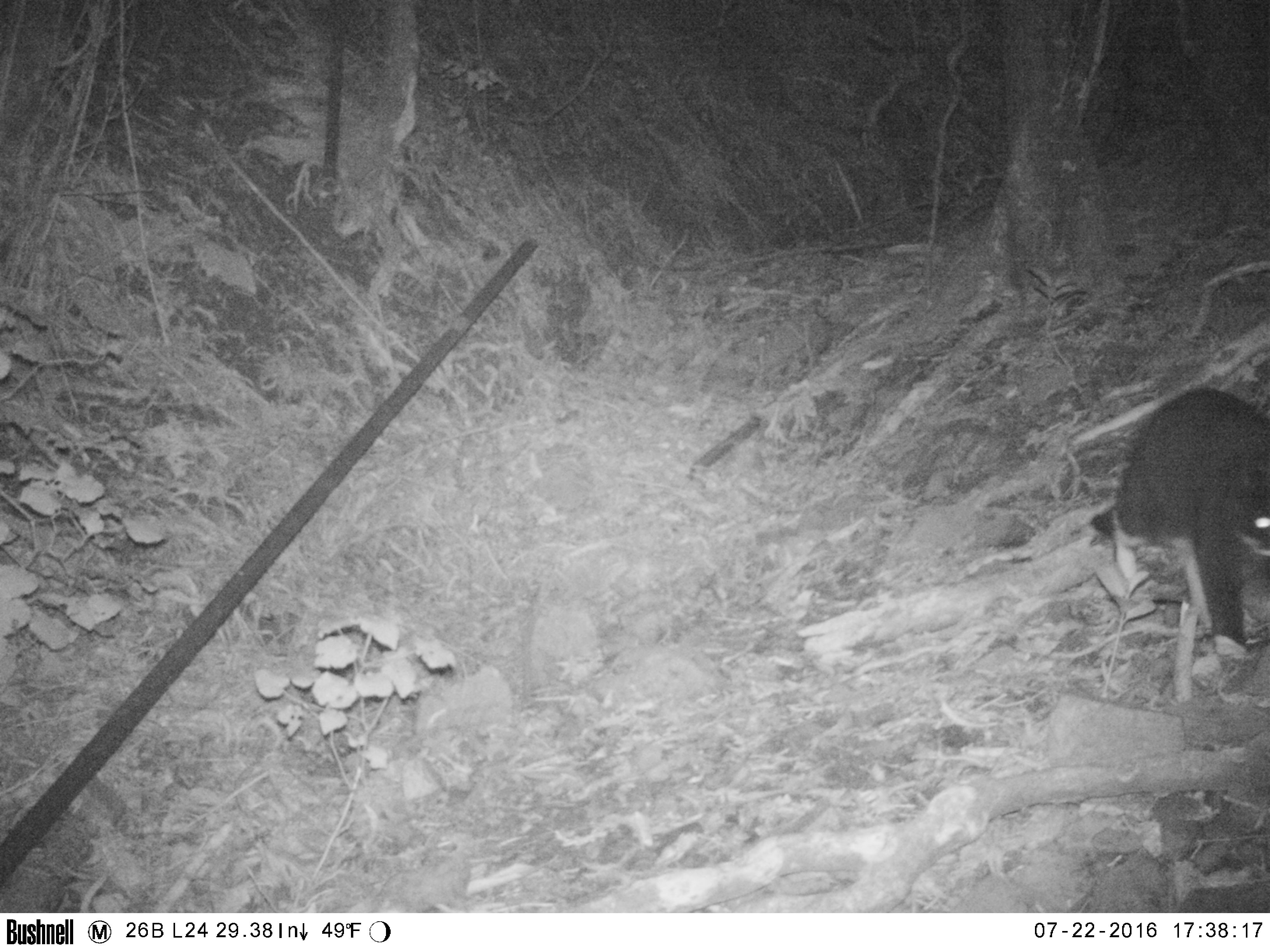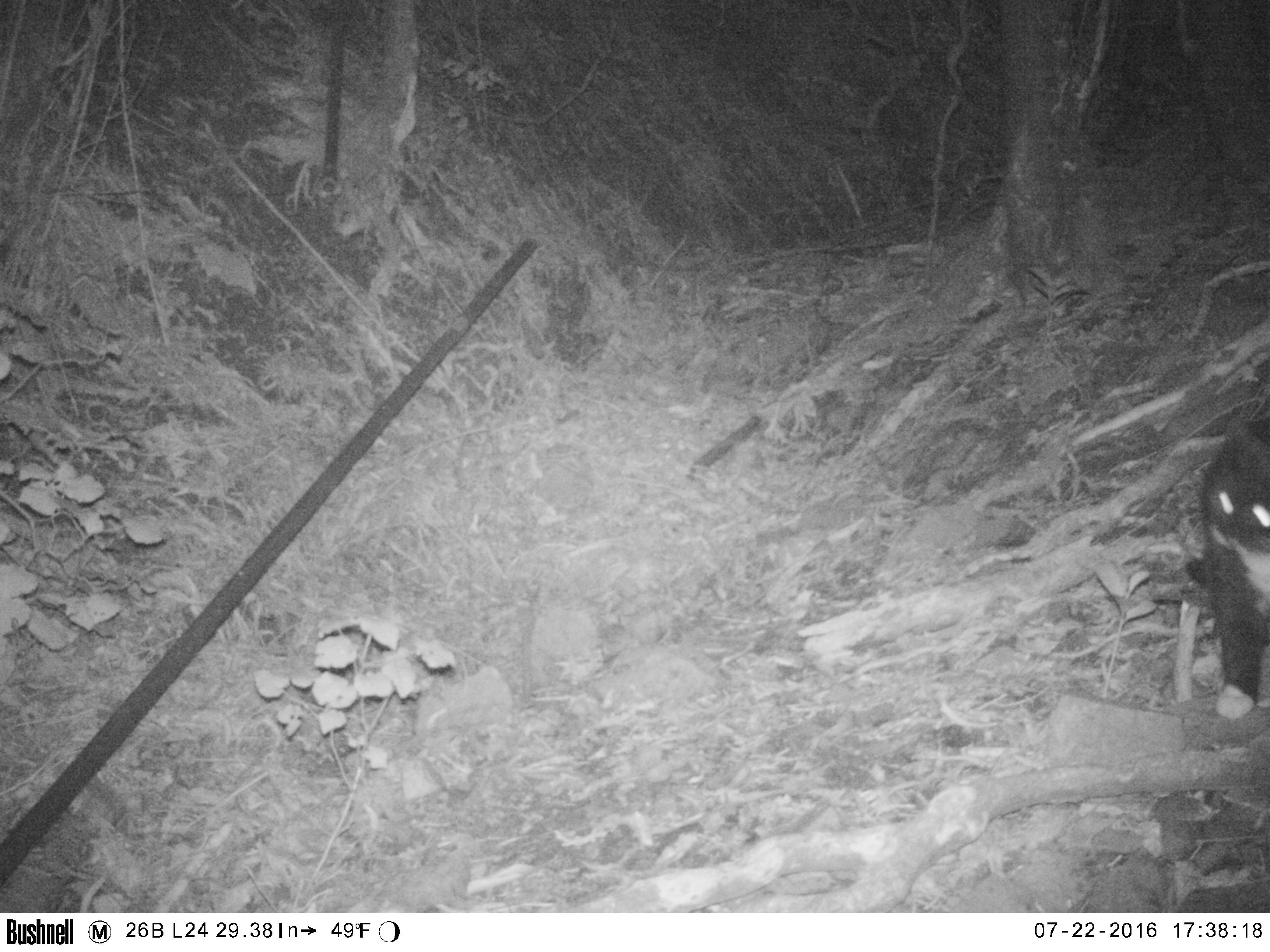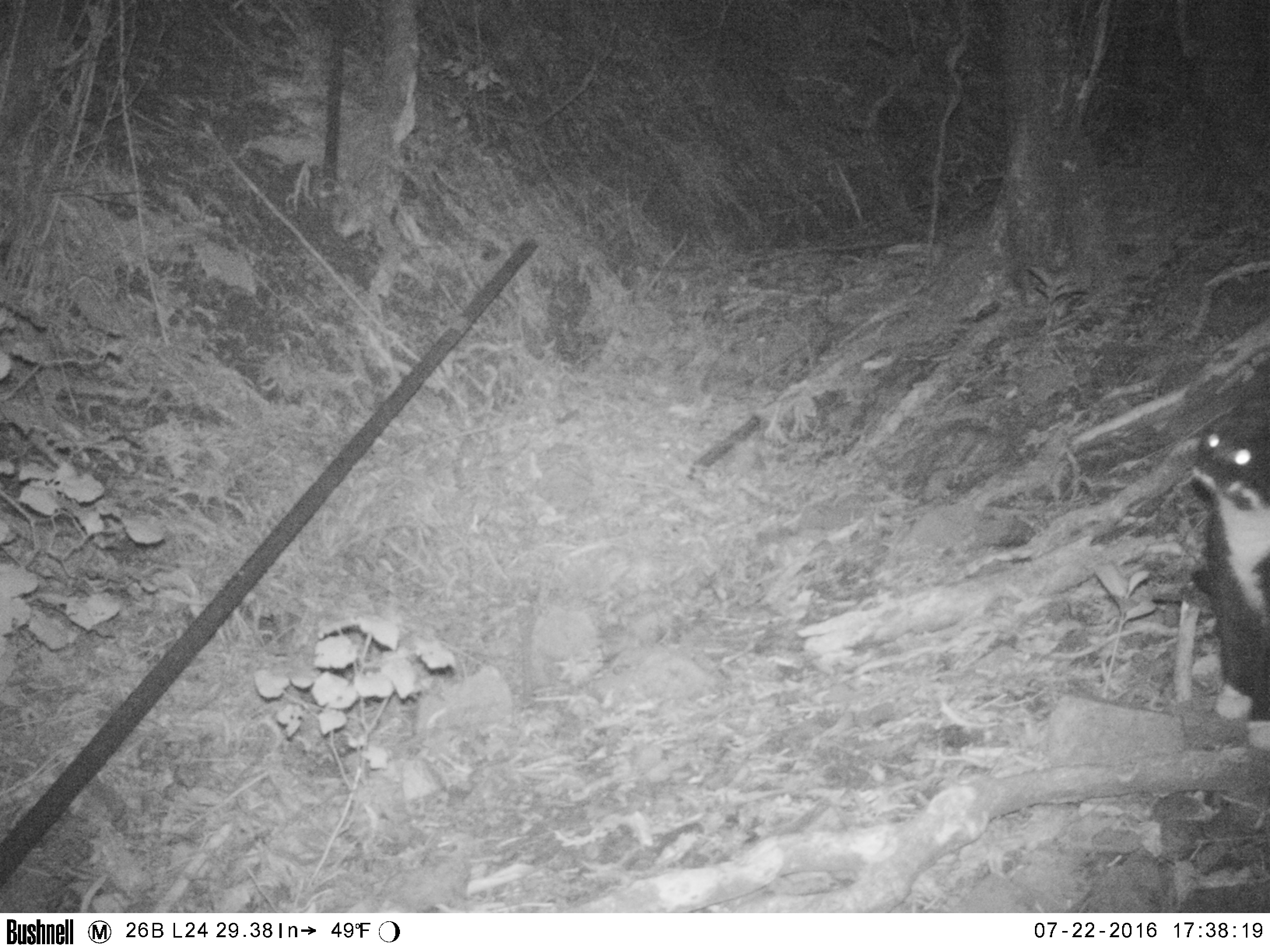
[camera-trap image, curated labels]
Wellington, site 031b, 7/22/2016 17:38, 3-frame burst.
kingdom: Animalia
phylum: Chordata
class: Mammalia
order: Carnivora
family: Felidae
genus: Felis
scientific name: Felis catus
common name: cat